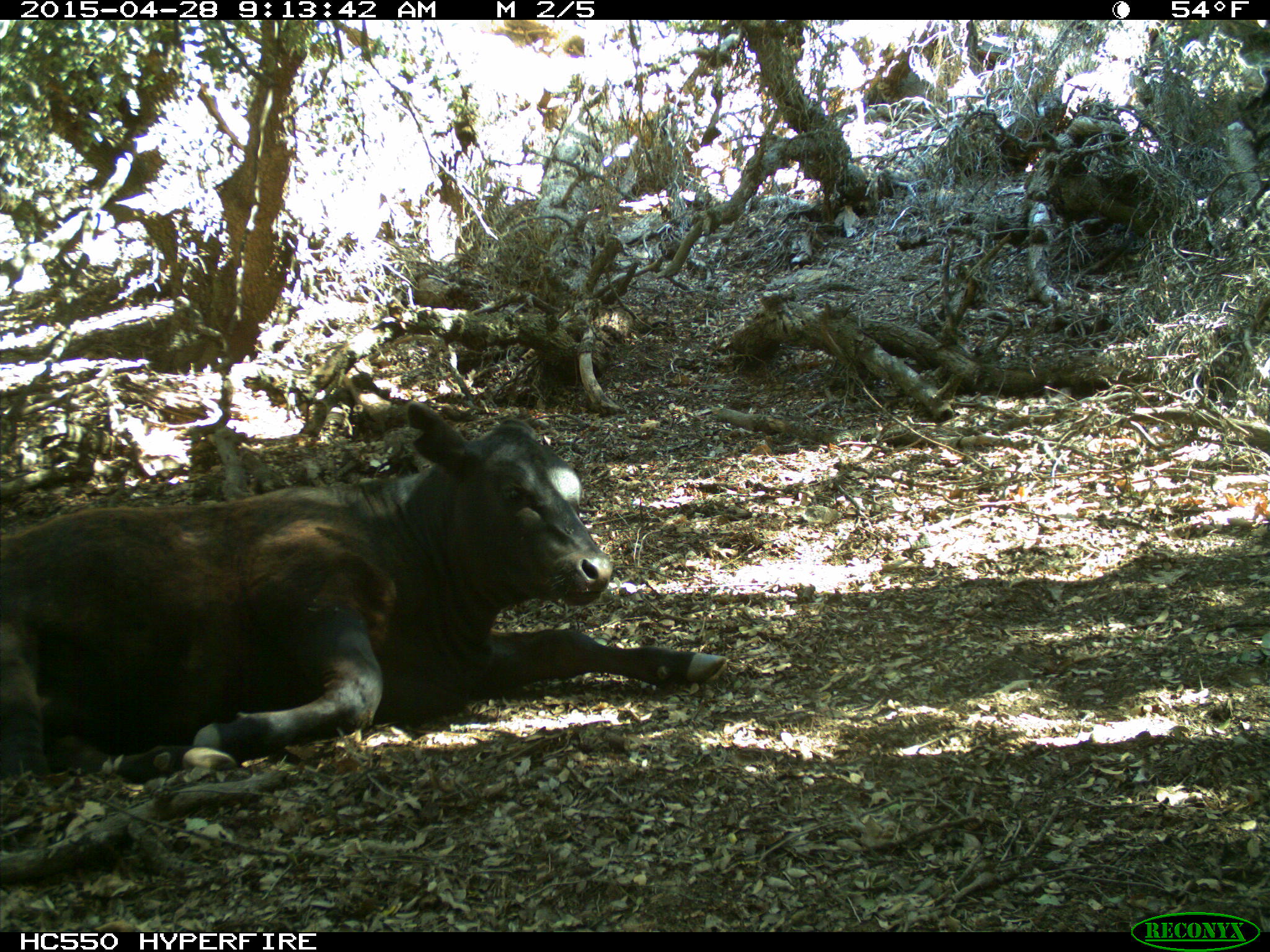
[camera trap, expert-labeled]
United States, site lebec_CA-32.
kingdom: Animalia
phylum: Chordata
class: Mammalia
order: Artiodactyla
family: Bovidae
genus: Bos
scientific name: Bos taurus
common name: domestic cow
Bos taurus (domestic cow).